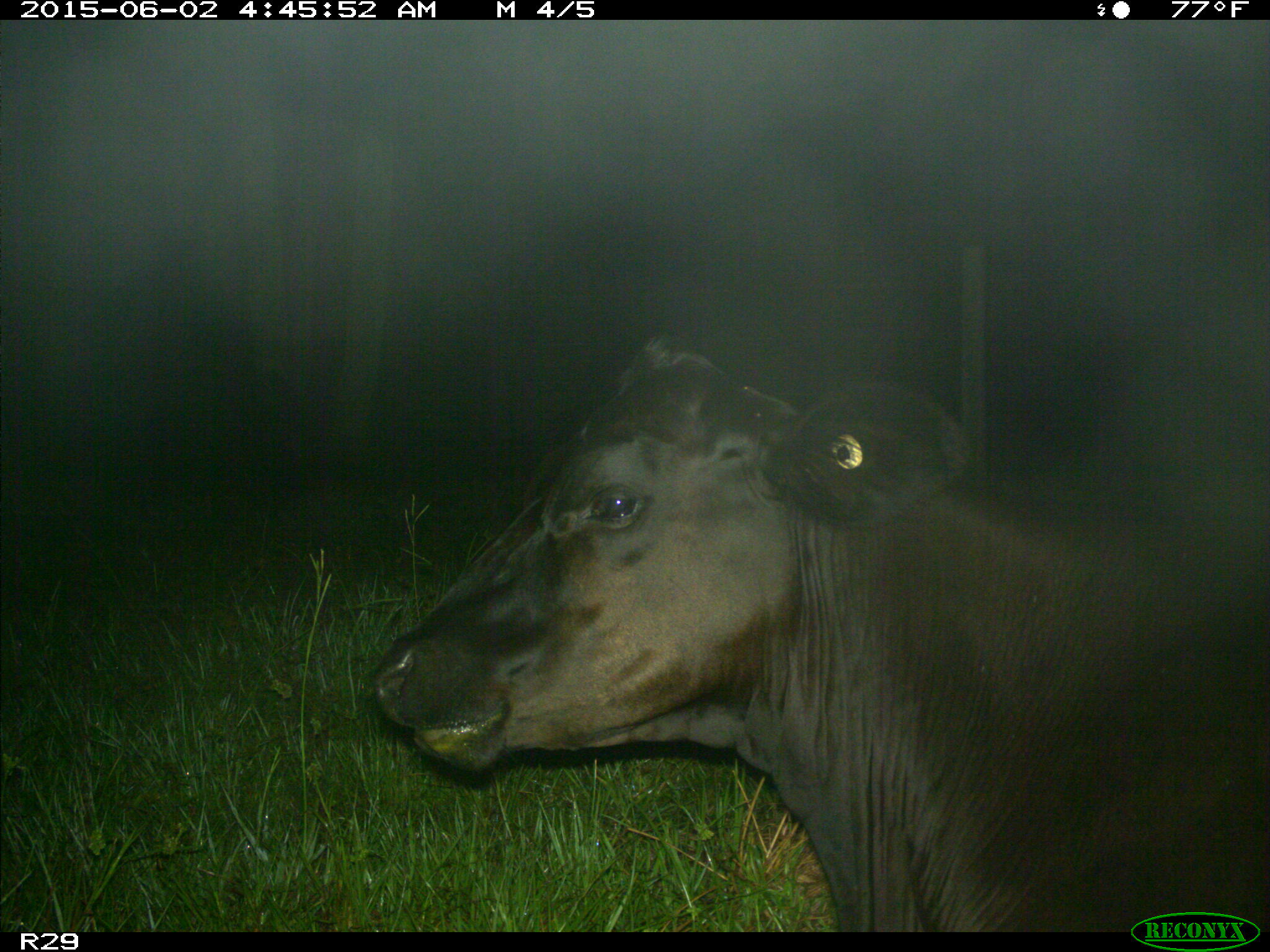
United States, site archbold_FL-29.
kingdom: Animalia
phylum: Chordata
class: Mammalia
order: Artiodactyla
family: Bovidae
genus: Bos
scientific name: Bos taurus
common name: domestic cow